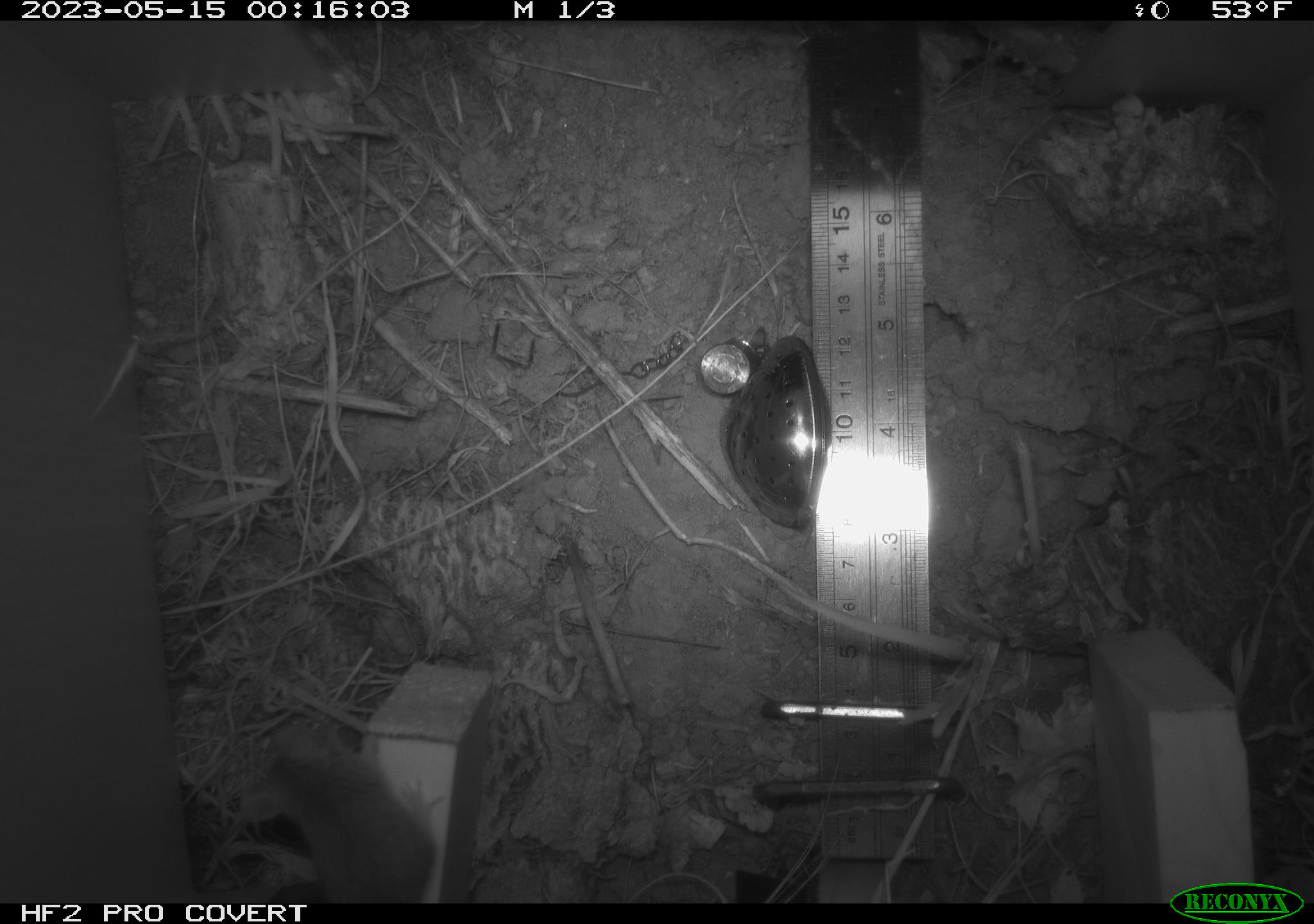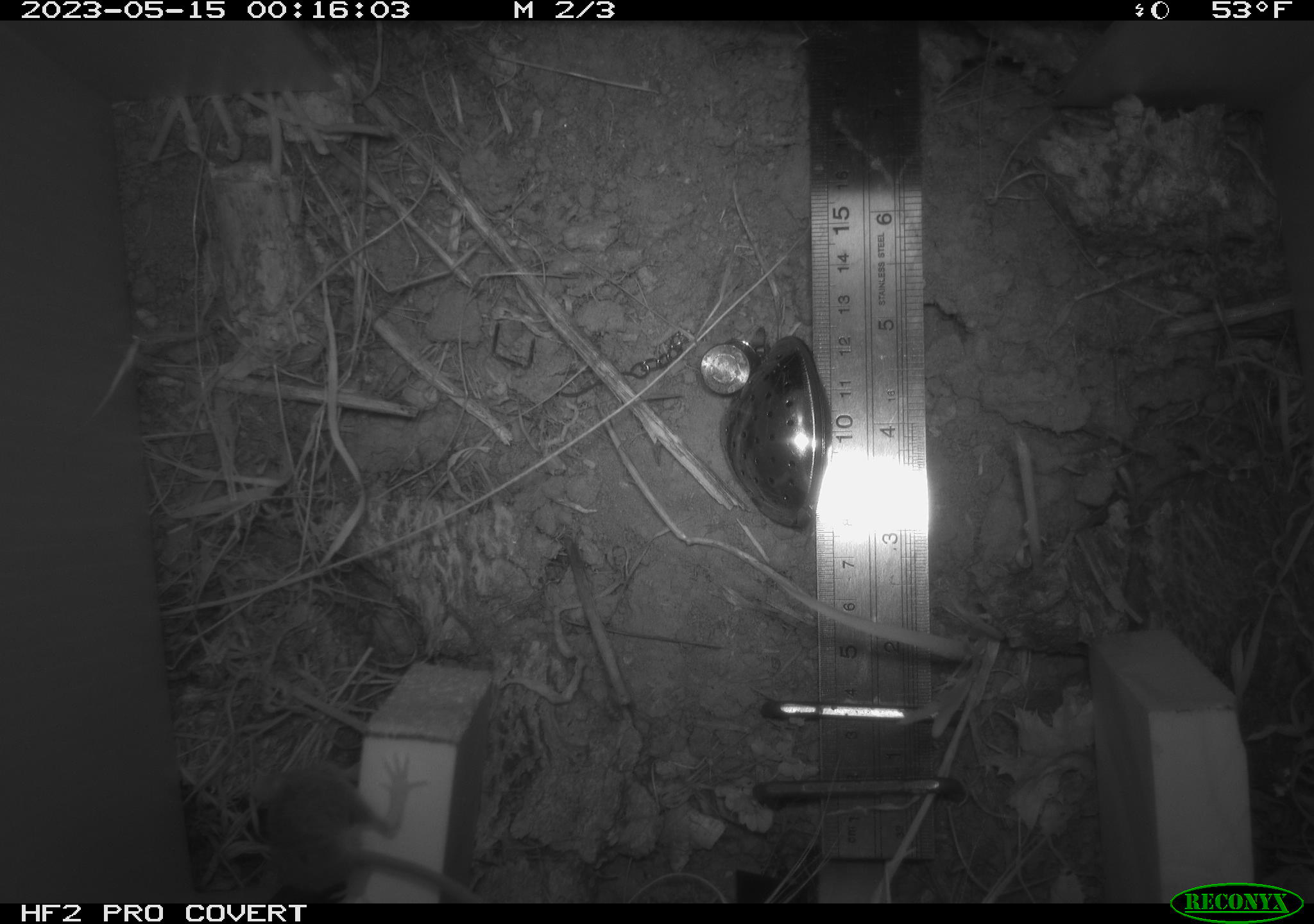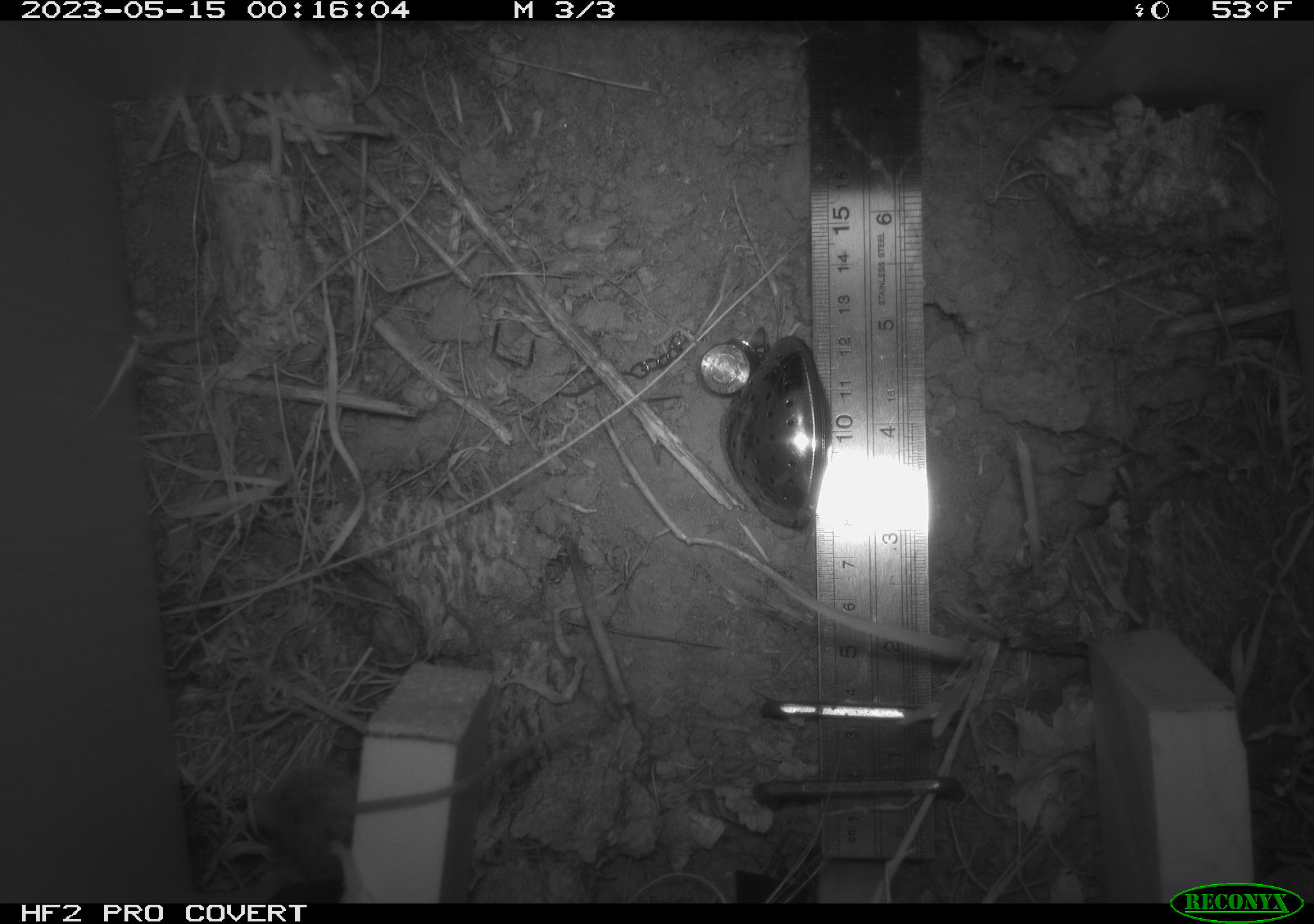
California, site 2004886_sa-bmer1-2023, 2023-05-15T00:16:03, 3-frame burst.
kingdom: Animalia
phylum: Chordata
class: Mammalia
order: Rodentia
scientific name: Rodentia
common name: mouse species